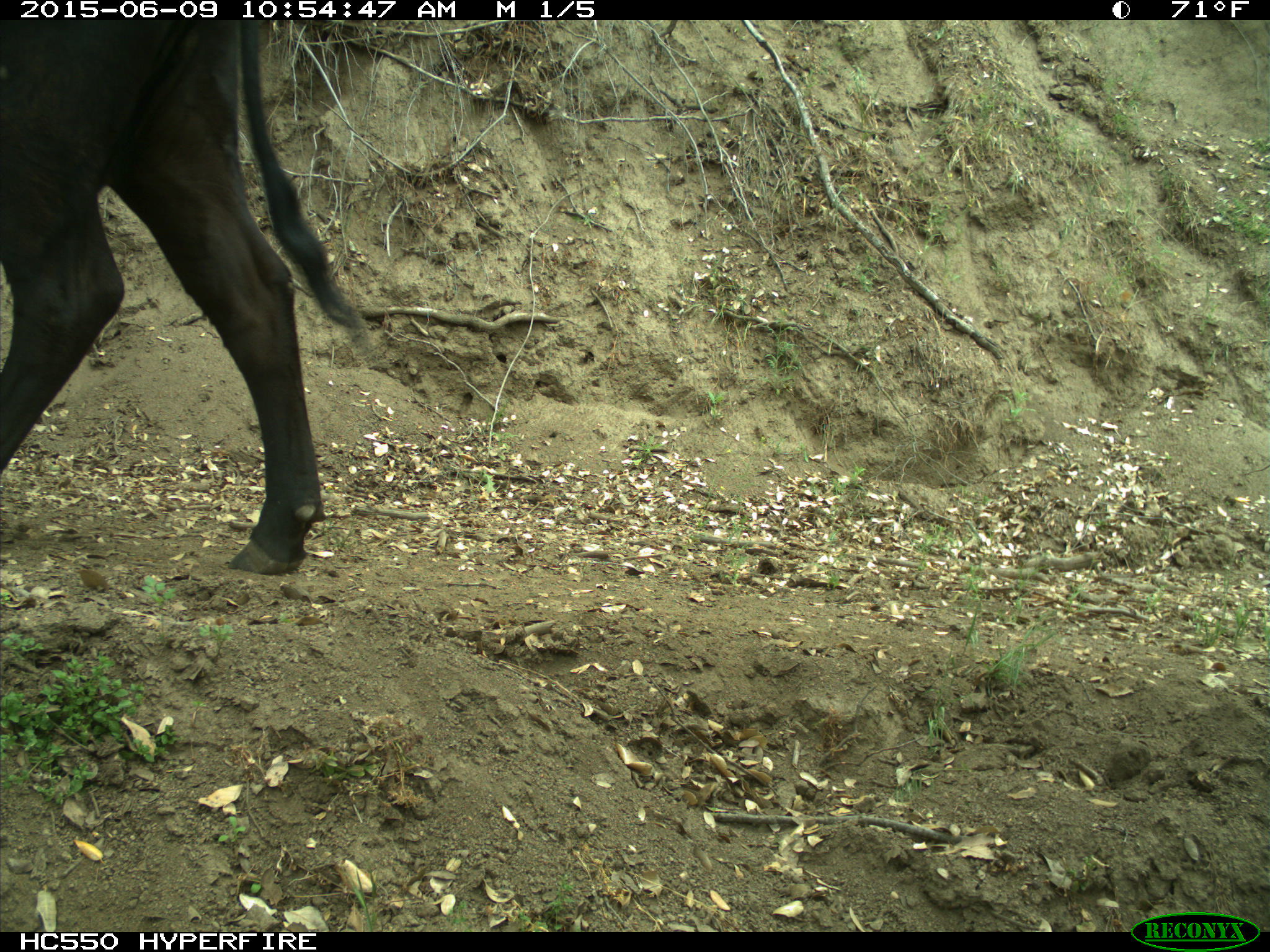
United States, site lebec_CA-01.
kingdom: Animalia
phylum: Chordata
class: Mammalia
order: Artiodactyla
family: Bovidae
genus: Bos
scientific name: Bos taurus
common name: domestic cow